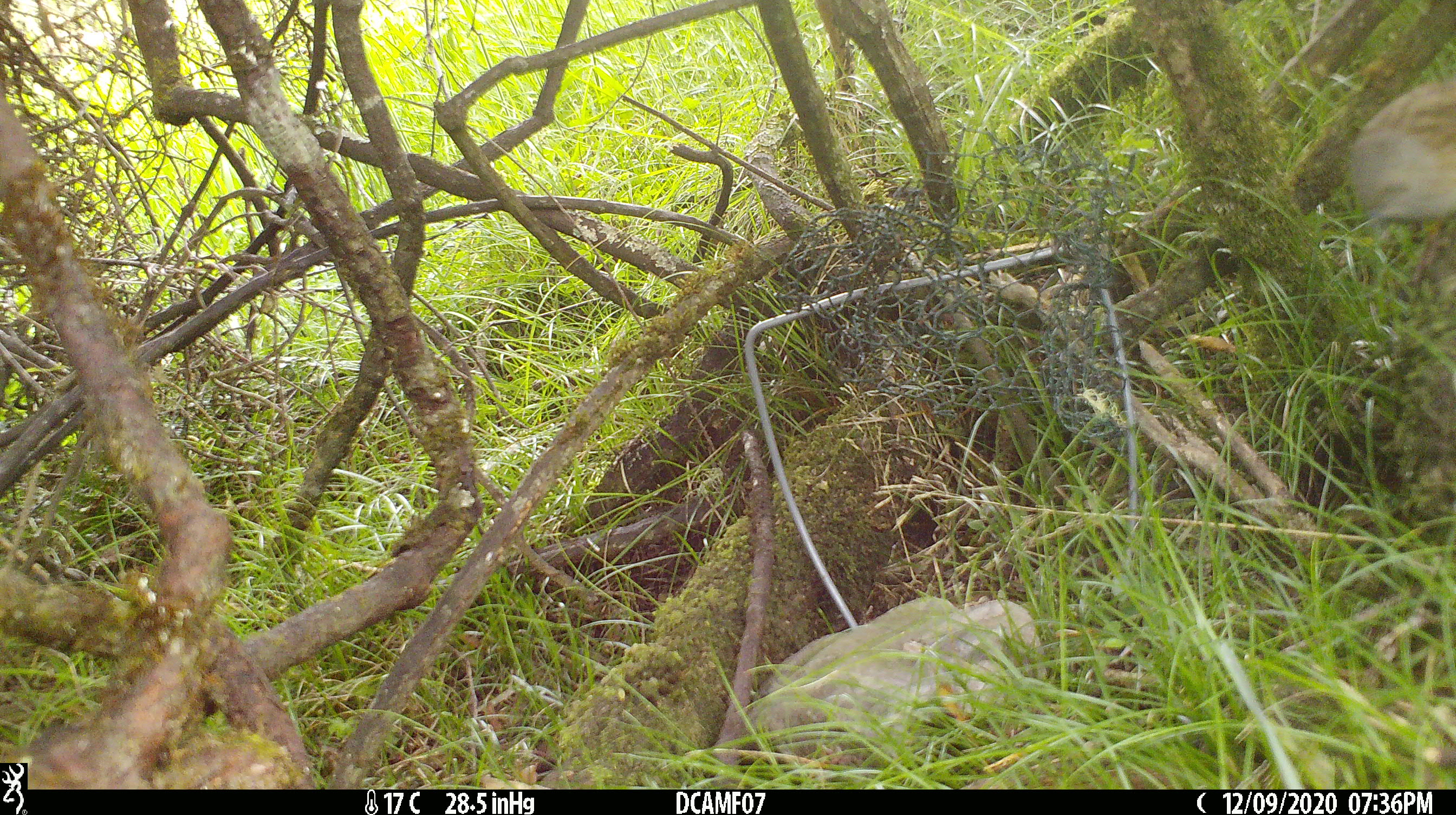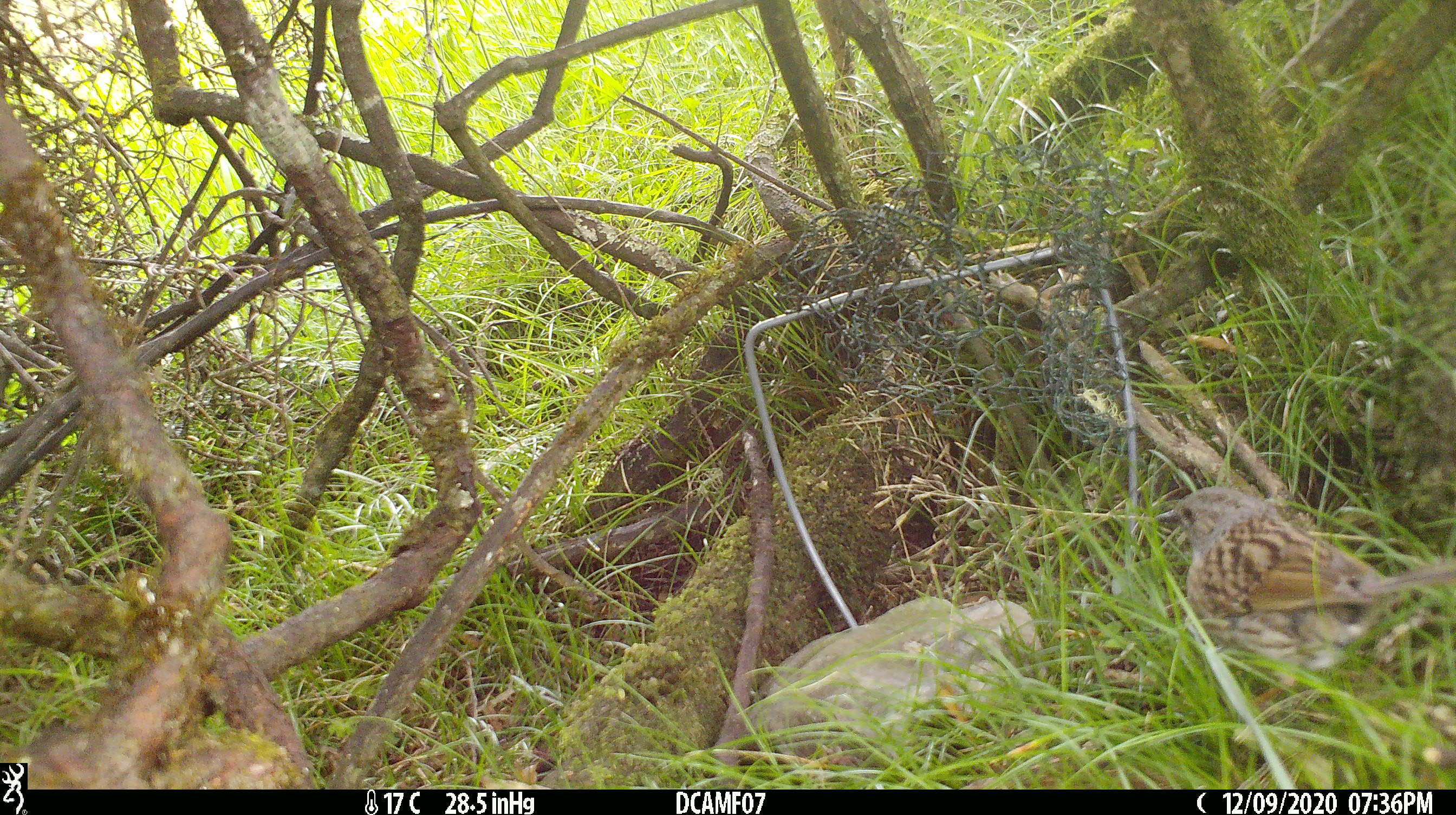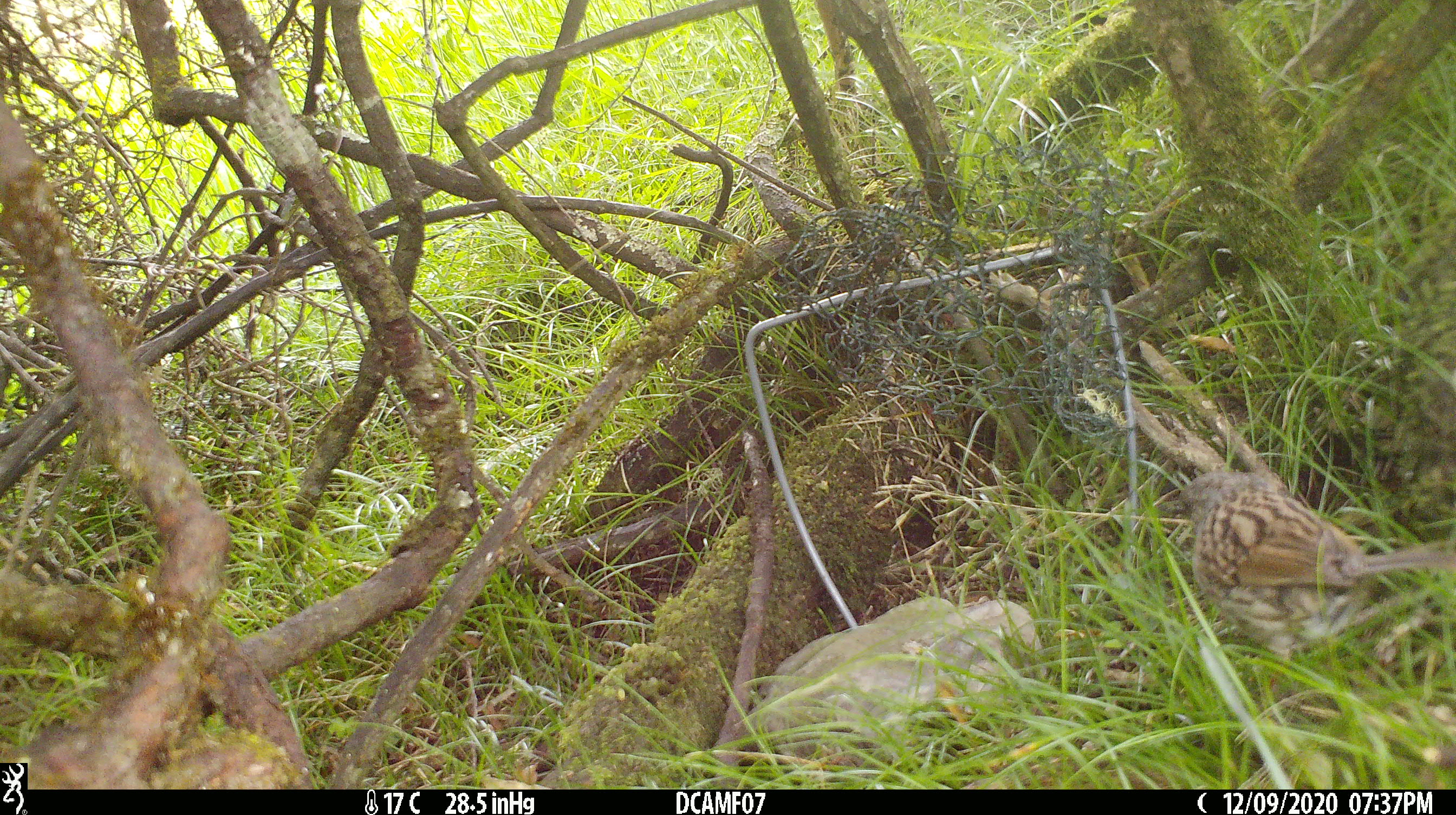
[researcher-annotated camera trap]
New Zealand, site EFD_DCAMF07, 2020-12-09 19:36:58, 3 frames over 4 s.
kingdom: Animalia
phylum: Chordata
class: Aves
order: Passeriformes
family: Prunellidae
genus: Prunella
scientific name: Prunella modularis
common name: dunnock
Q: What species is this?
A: Dunnock (Prunella modularis).